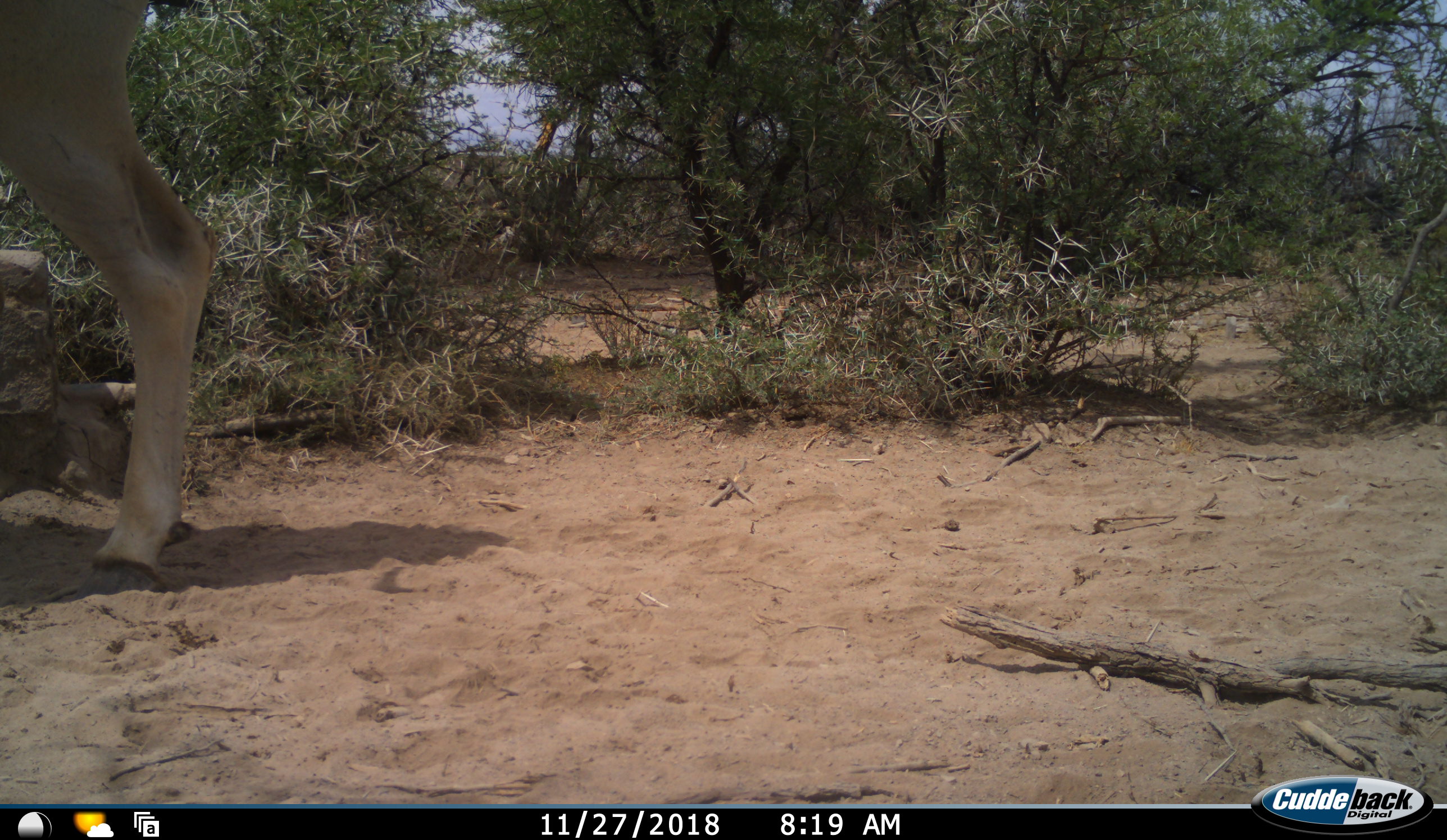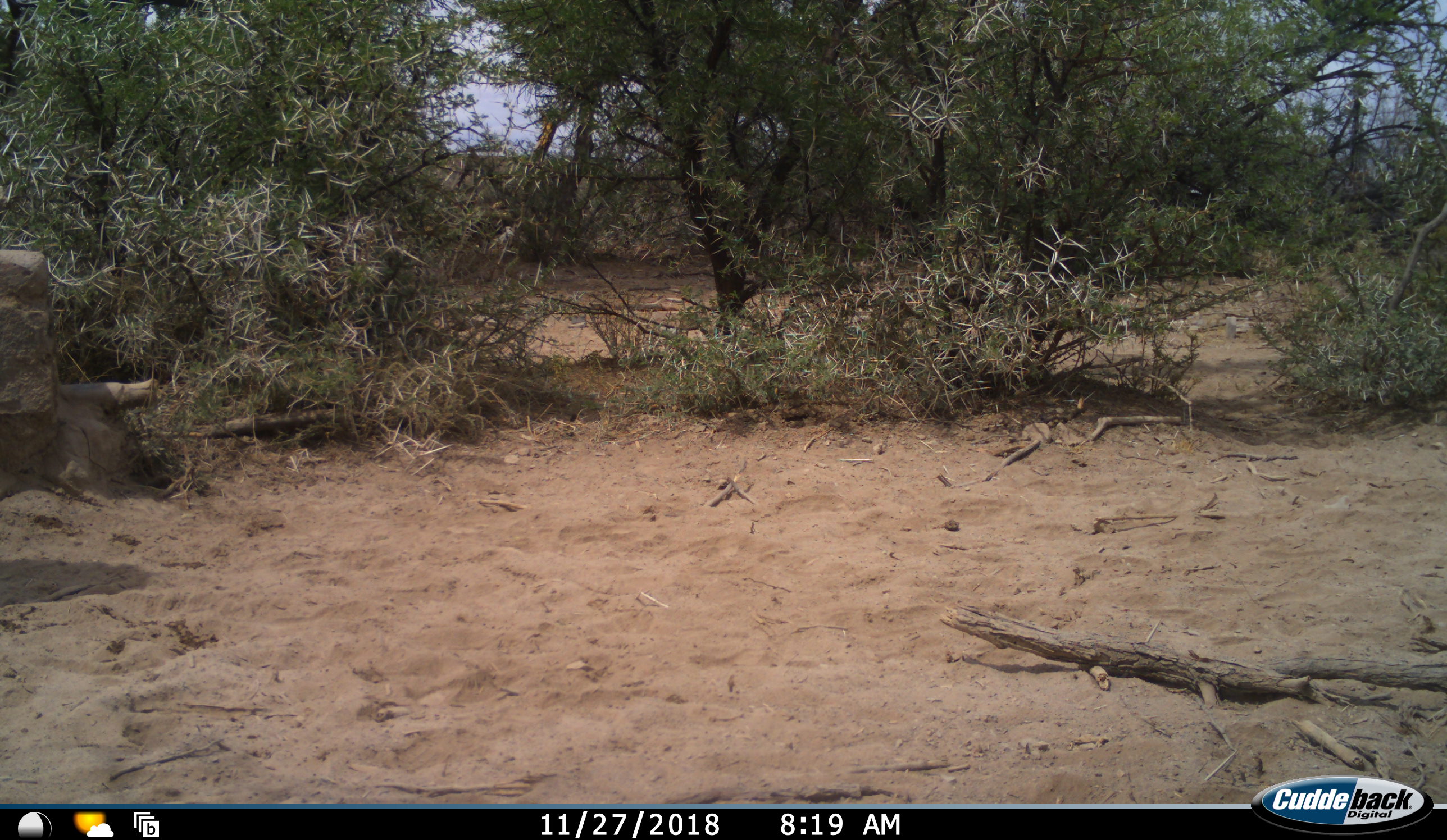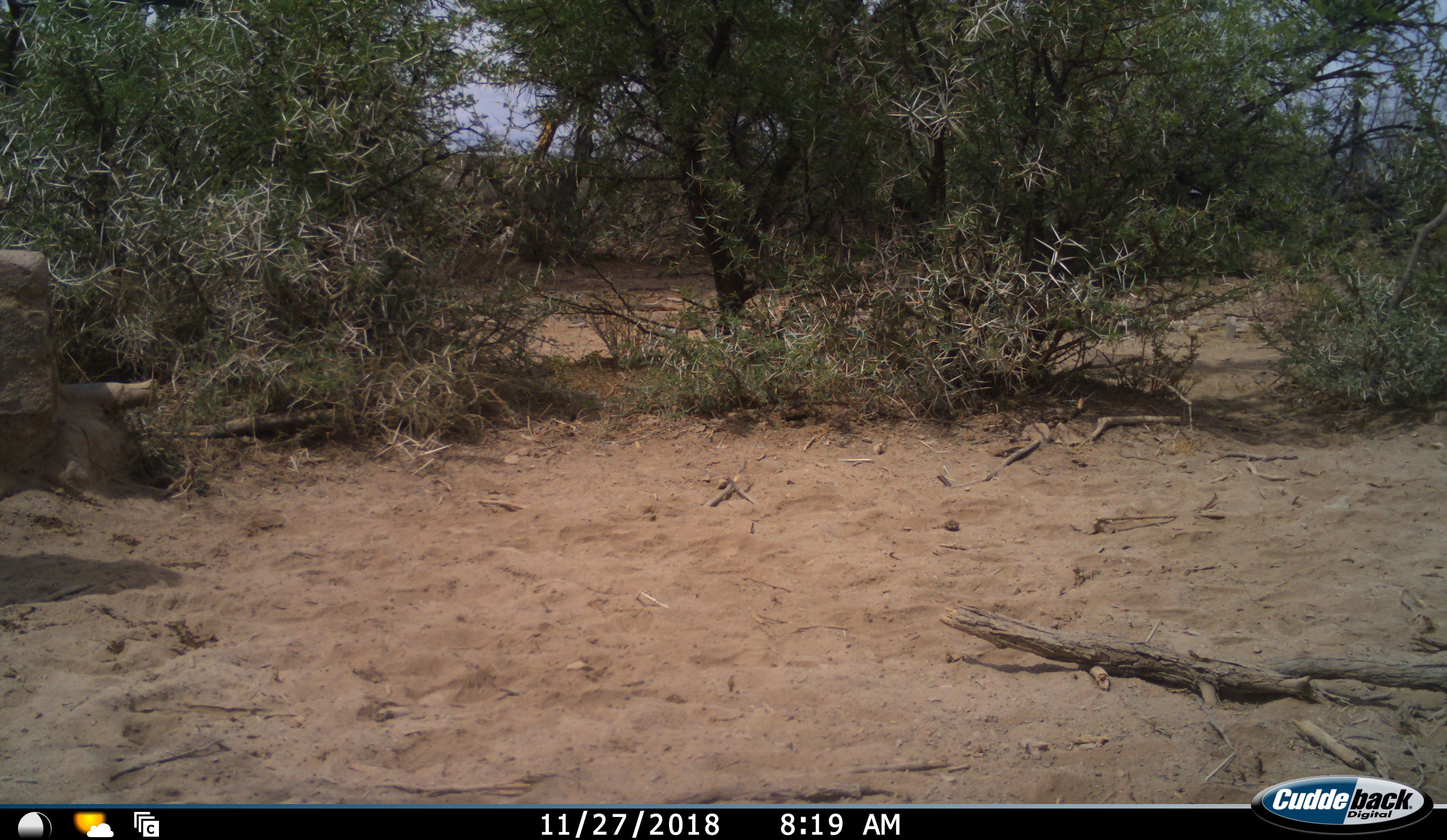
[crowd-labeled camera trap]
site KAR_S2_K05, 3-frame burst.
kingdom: Animalia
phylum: Chordata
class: Mammalia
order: Artiodactyla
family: Bovidae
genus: Tragelaphus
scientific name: Tragelaphus oryx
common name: eland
Eland (Tragelaphus oryx), count 1. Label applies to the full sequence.